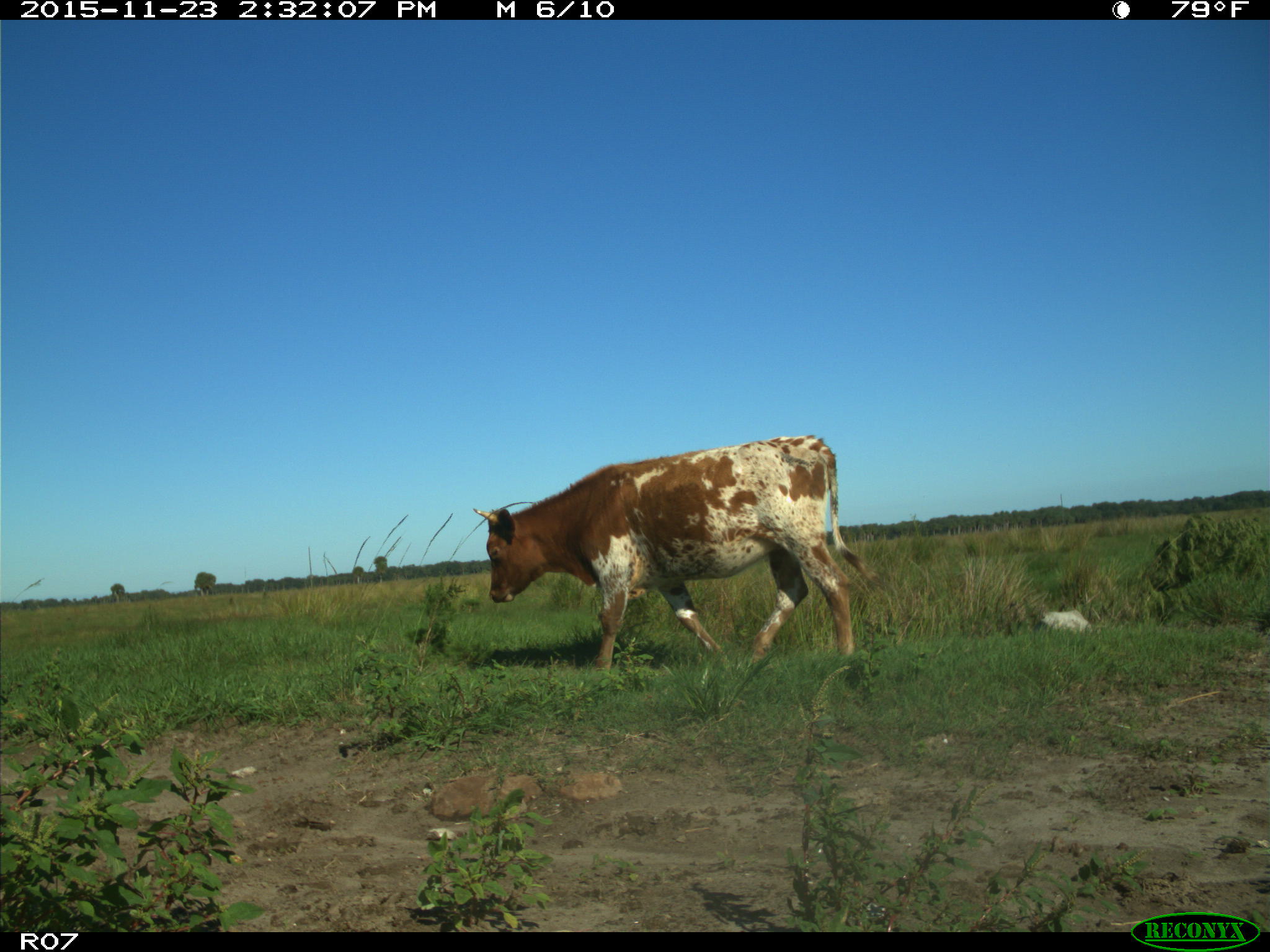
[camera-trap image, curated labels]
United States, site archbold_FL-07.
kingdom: Animalia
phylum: Chordata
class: Mammalia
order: Artiodactyla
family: Bovidae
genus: Bos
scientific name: Bos taurus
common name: domestic cow